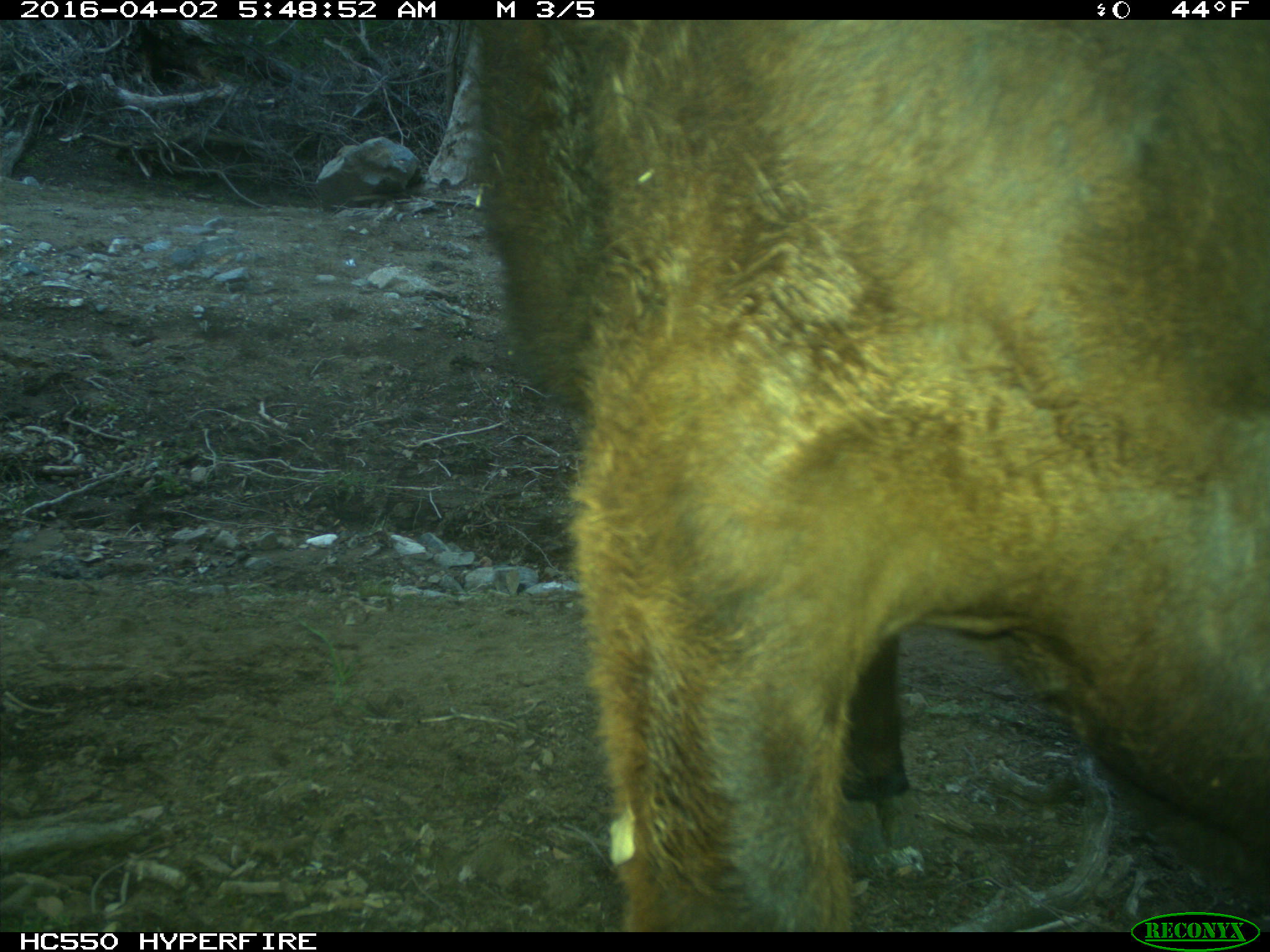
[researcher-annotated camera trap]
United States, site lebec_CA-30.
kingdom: Animalia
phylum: Chordata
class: Mammalia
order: Artiodactyla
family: Bovidae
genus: Bos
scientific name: Bos taurus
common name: domestic cow